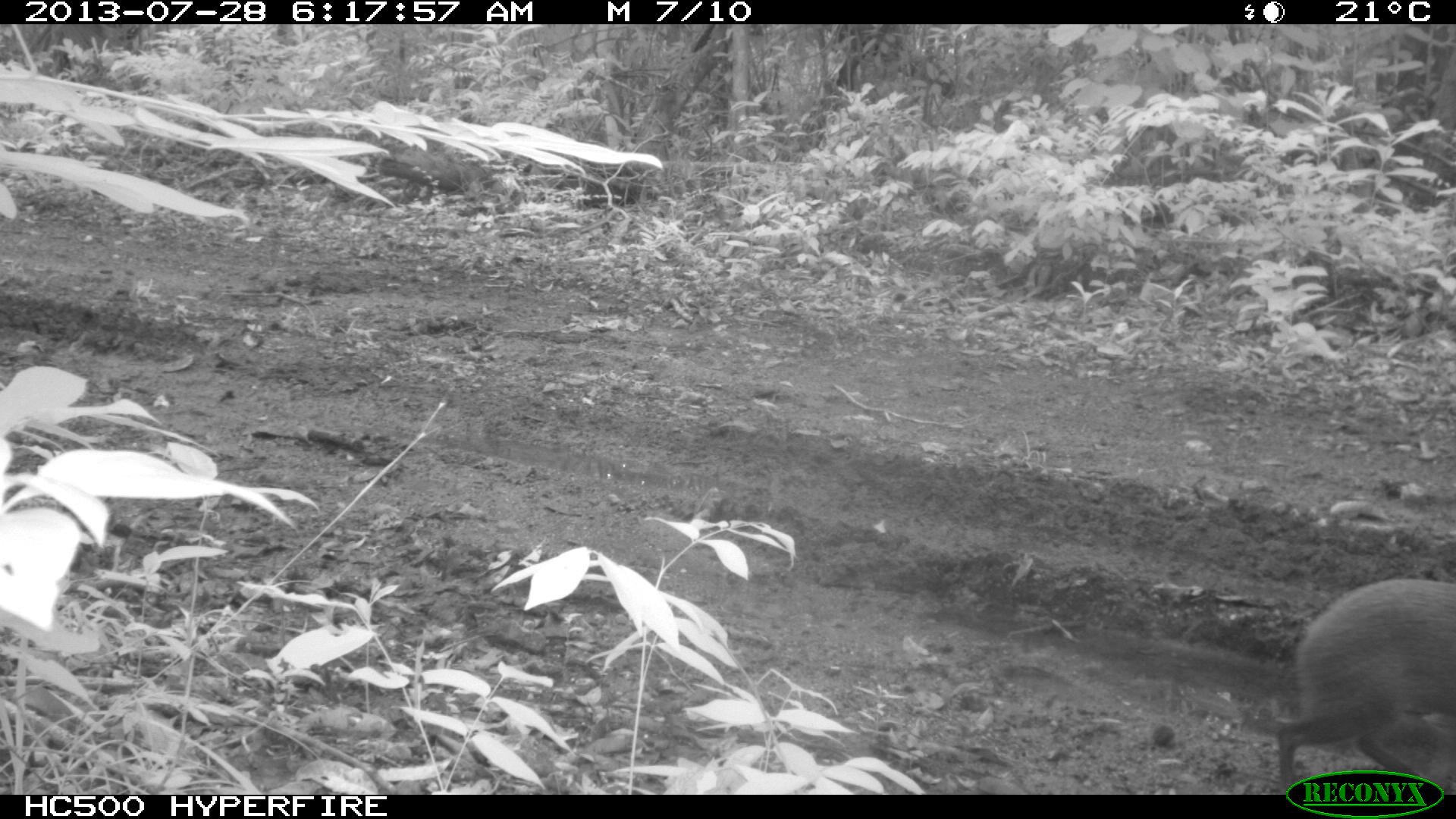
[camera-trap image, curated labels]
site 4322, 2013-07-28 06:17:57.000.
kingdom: Animalia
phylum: Chordata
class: Mammalia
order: Rodentia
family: Dasyproctidae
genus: Dasyprocta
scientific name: Dasyprocta punctata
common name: central american agouti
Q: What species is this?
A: Dasyprocta punctata (central american agouti).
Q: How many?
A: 1.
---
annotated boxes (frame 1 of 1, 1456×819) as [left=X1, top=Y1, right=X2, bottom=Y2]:
dasyprocta punctata: [left=1273, top=576, right=1453, bottom=792]